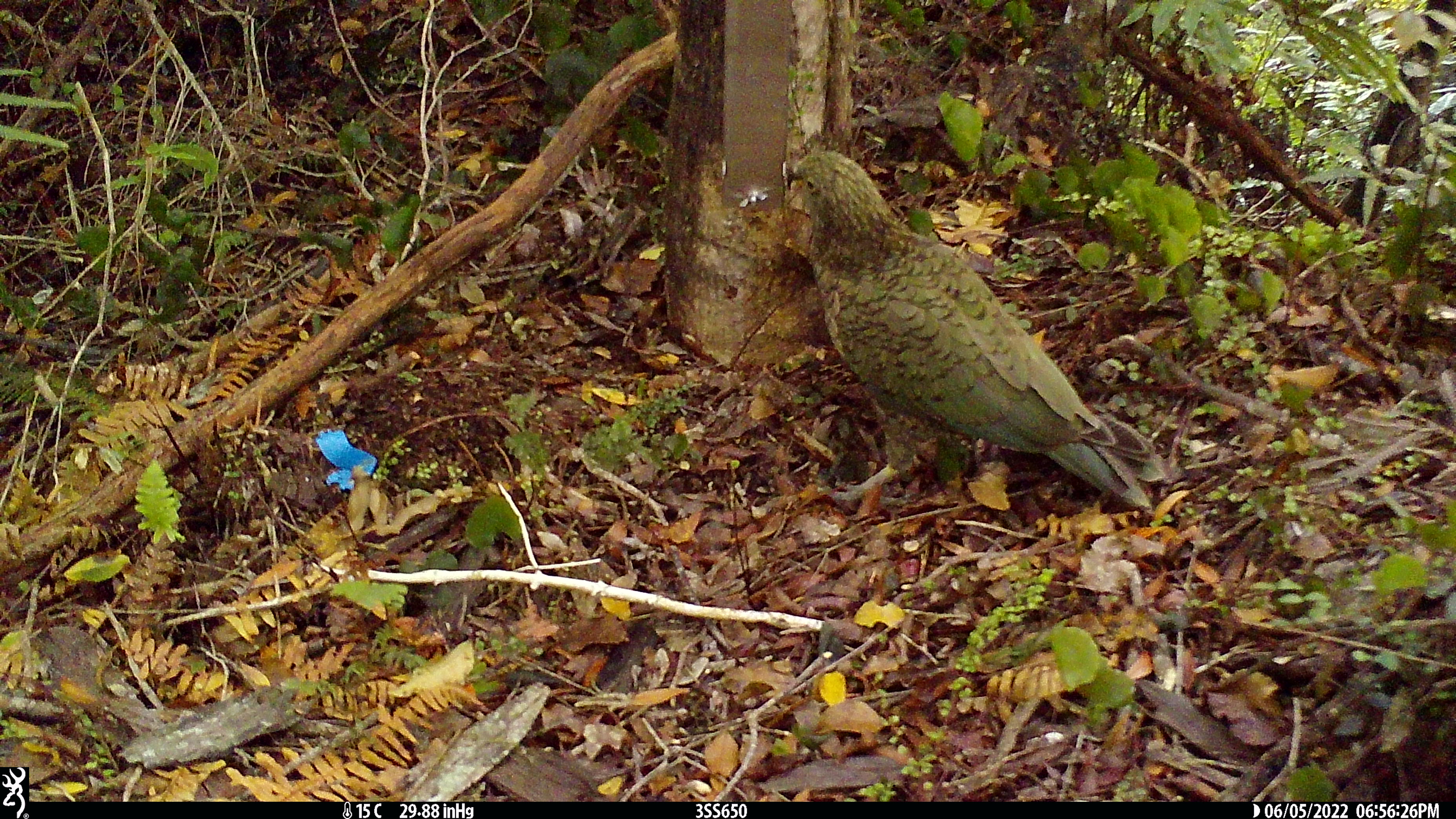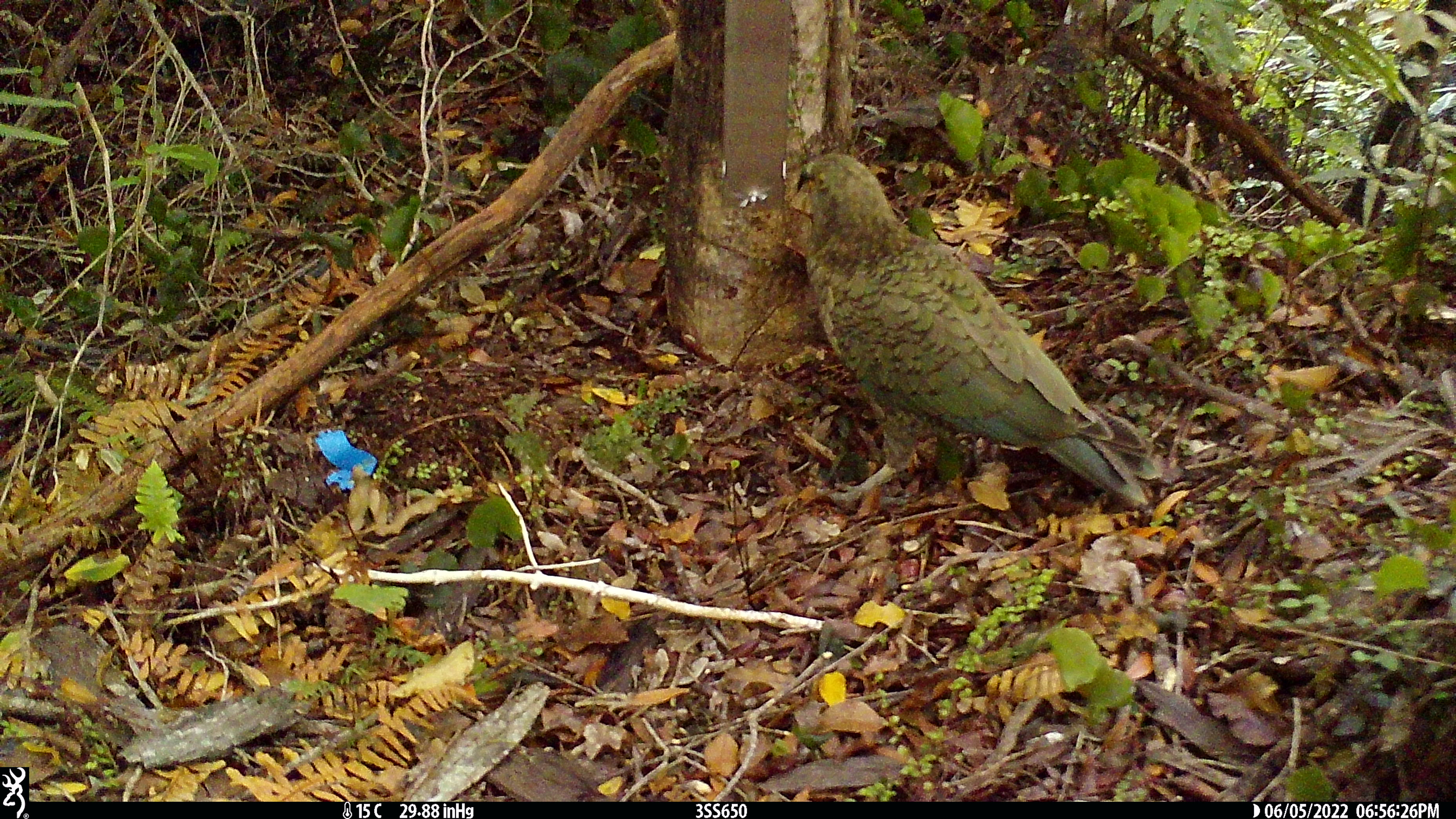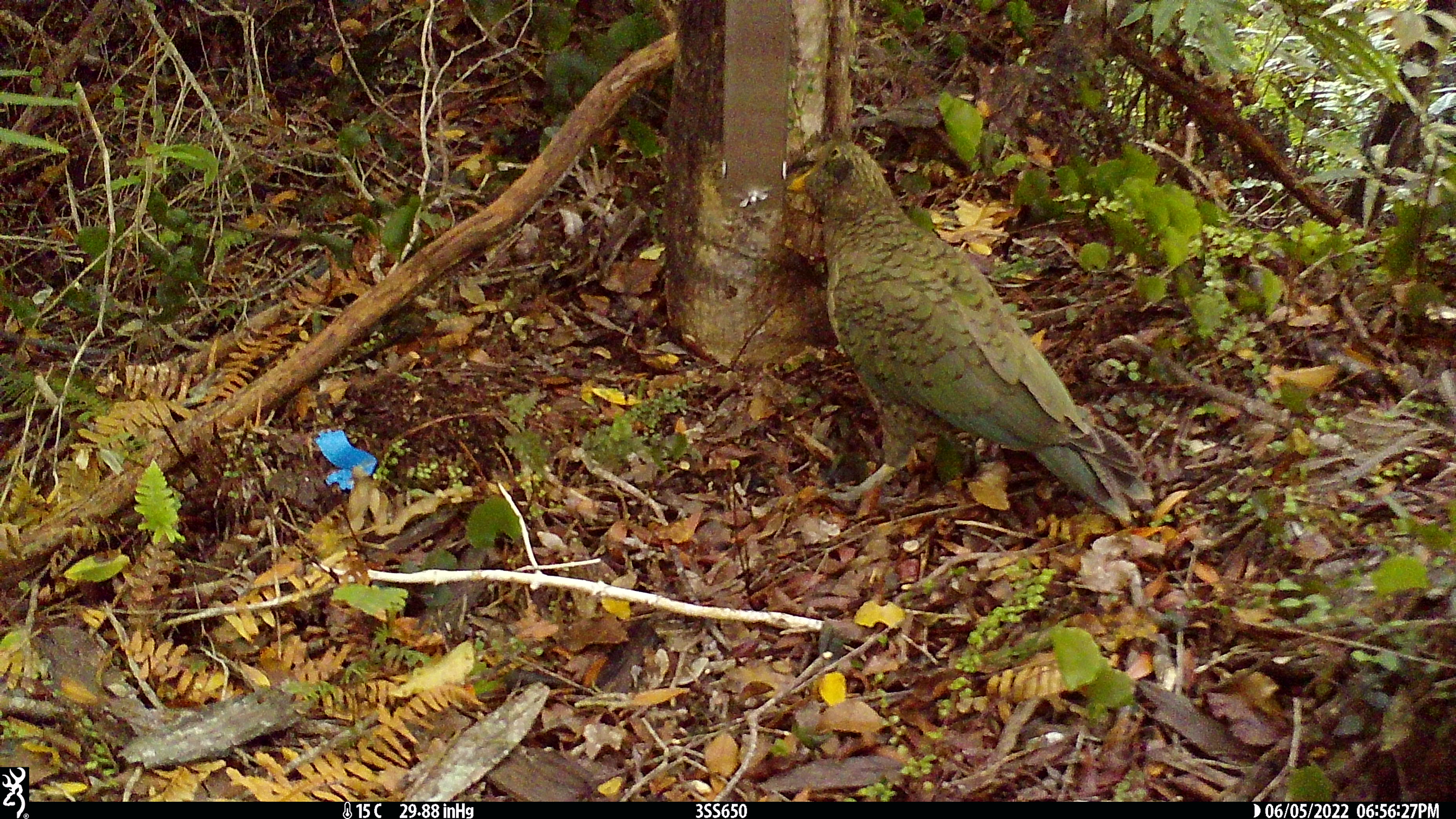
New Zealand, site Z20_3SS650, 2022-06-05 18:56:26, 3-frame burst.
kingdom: Animalia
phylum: Chordata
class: Aves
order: Psittaciformes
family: Strigopidae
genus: Nestor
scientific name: Nestor notabilis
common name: kea